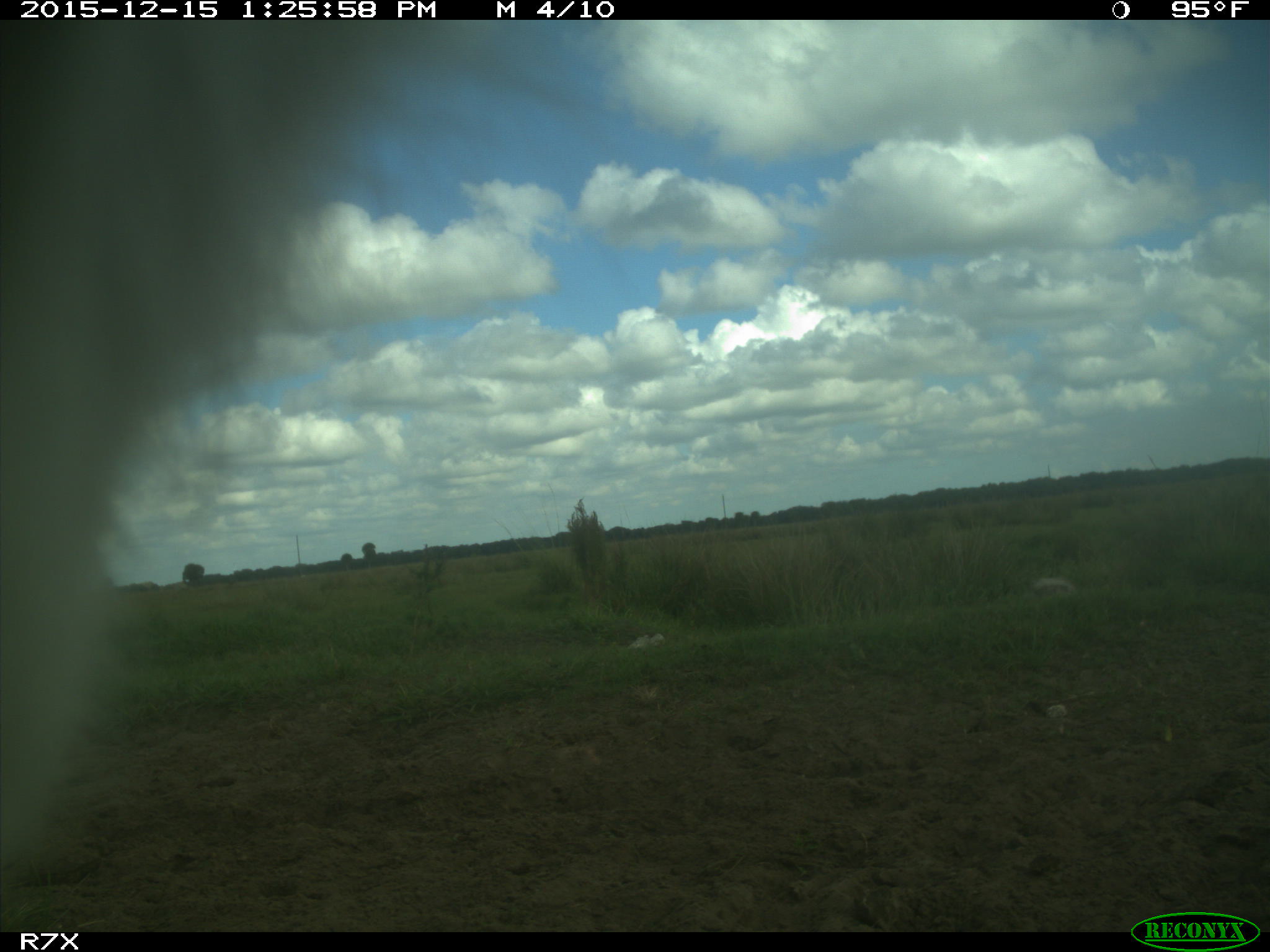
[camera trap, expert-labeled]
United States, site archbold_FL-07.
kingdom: Animalia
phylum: Chordata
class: Mammalia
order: Artiodactyla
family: Bovidae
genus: Bos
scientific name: Bos taurus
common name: domestic cow